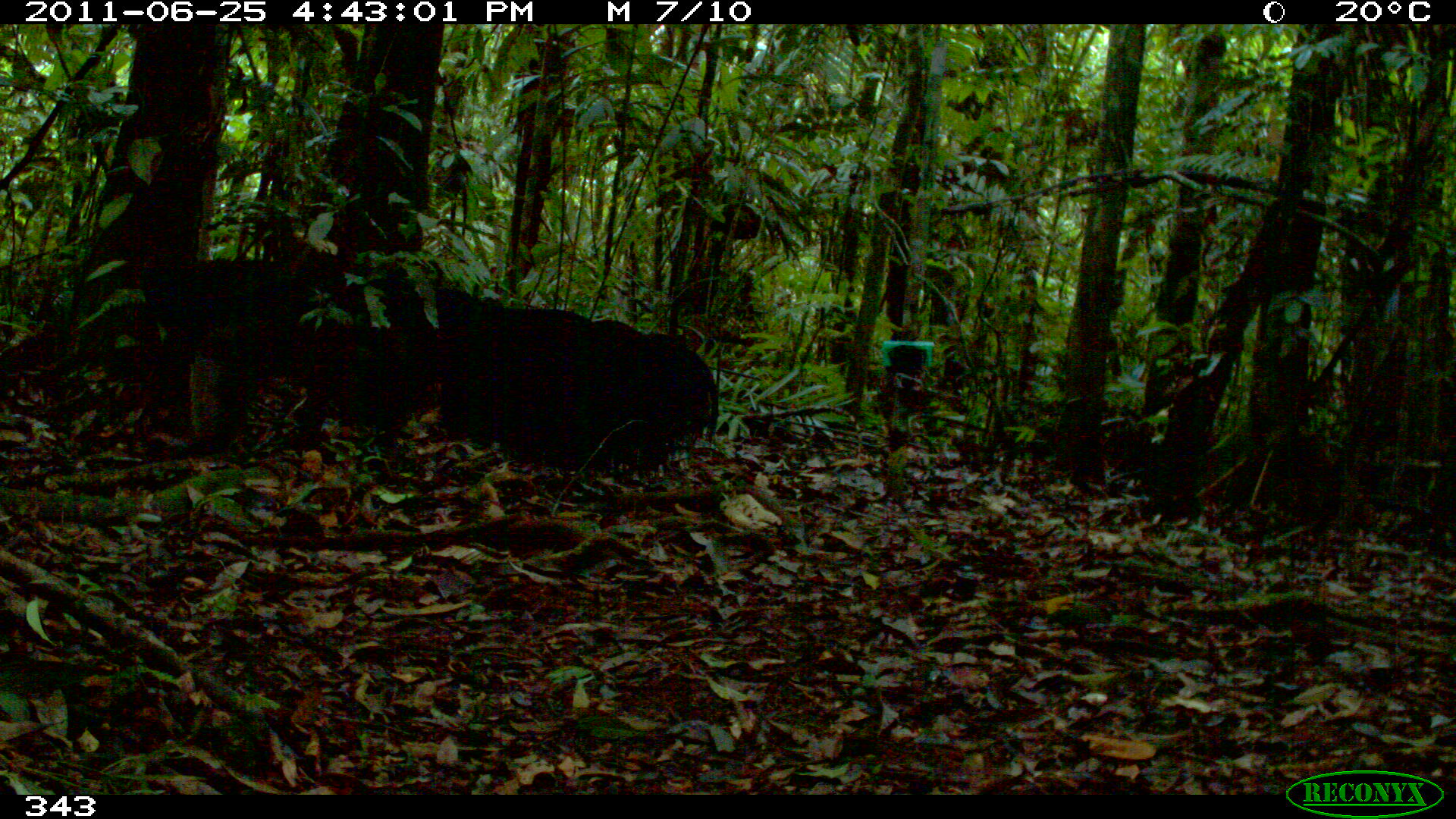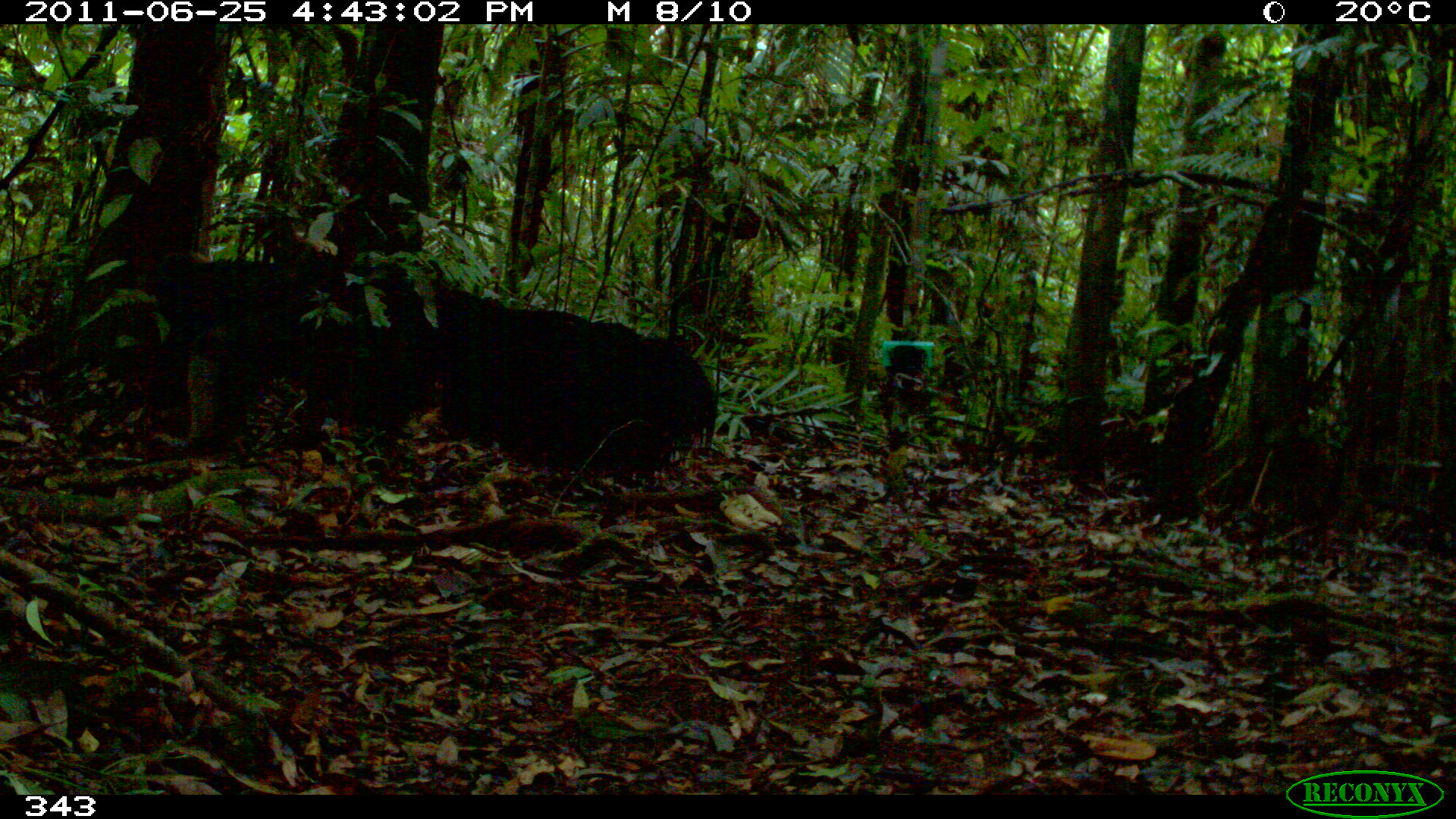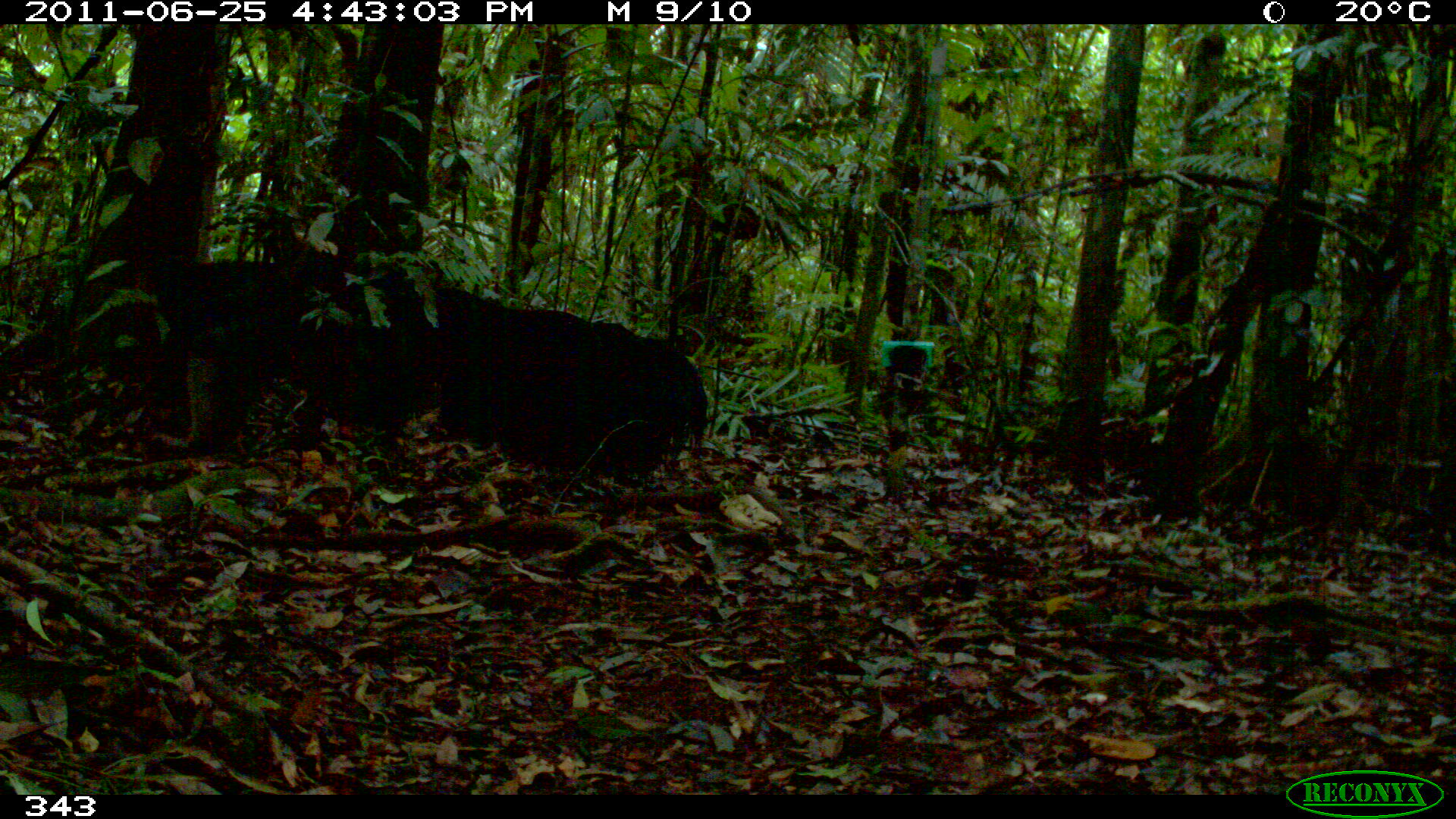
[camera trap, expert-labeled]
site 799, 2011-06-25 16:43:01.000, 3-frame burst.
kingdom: Animalia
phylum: Chordata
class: Mammalia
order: Pilosa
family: Myrmecophagidae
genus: Myrmecophaga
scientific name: Myrmecophaga tridactyla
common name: giant anteater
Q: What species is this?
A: Myrmecophaga tridactyla (giant anteater).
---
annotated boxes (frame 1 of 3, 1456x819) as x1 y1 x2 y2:
myrmecophaga tridactyla: 274 265 723 485